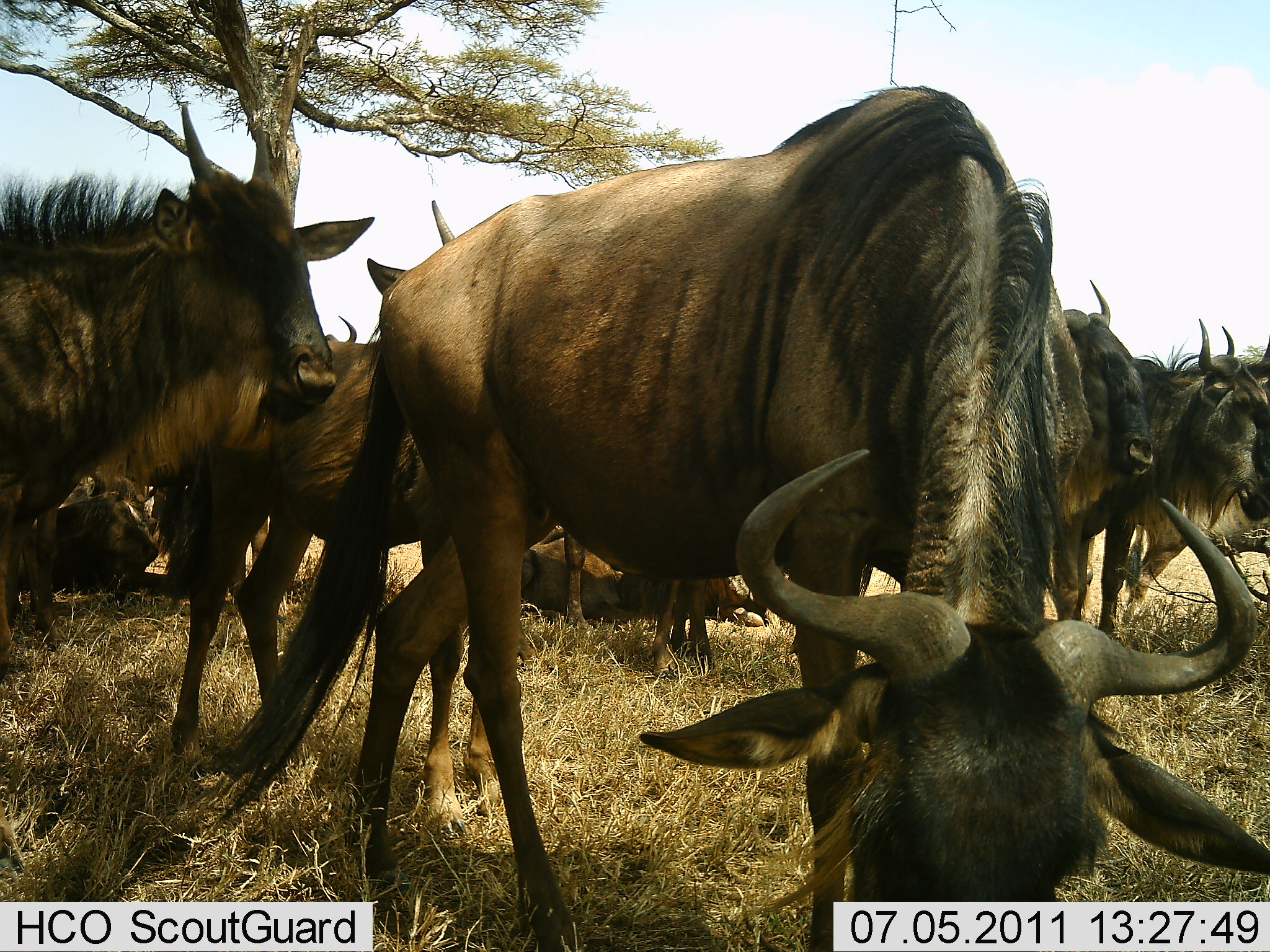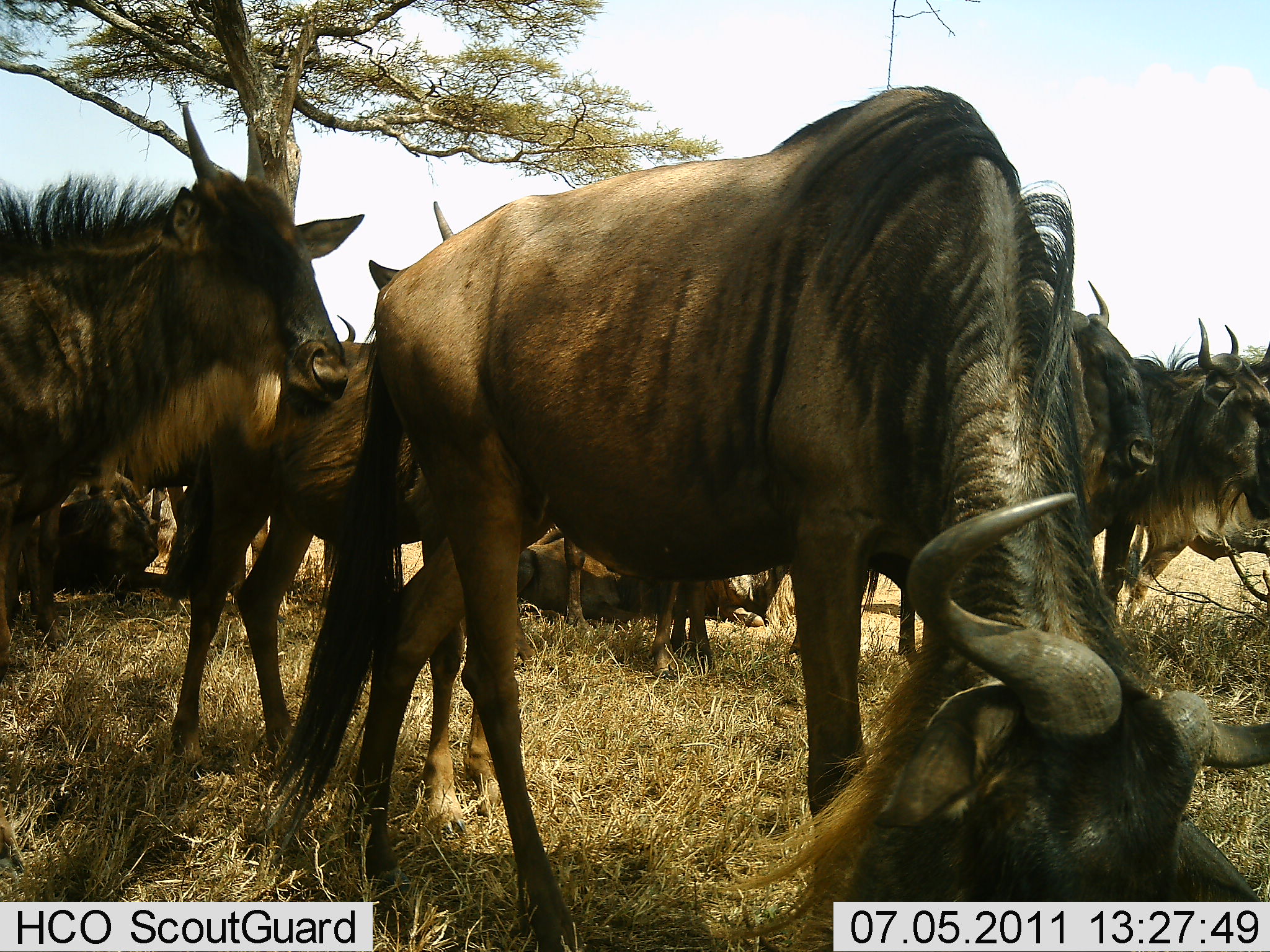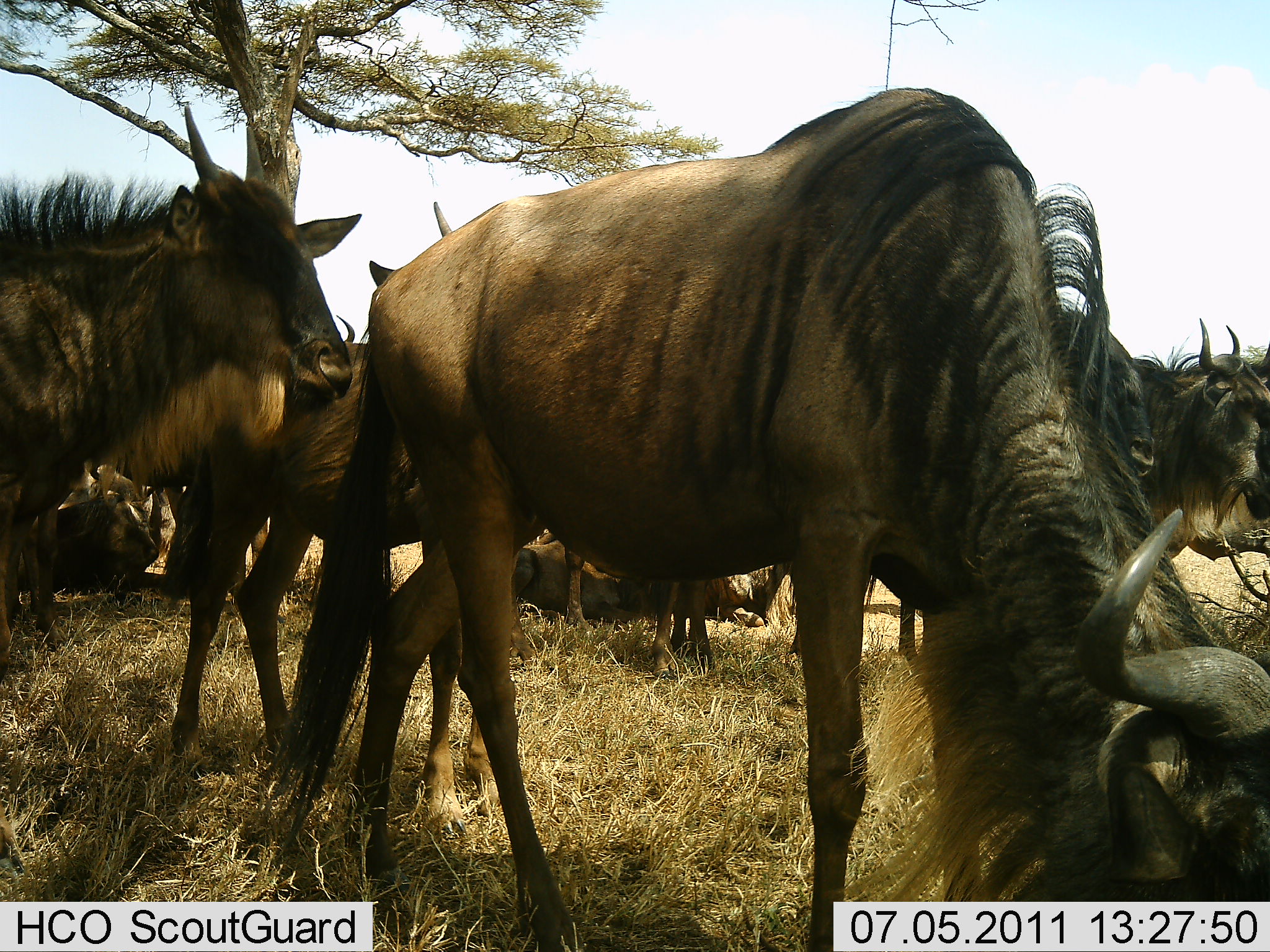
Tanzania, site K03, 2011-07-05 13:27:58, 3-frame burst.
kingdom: Animalia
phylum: Chordata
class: Mammalia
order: Artiodactyla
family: Bovidae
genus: Connochaetes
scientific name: Connochaetes taurinus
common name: blue wildebeest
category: wildebeest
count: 9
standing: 62%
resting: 38%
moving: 23%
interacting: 15%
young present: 15%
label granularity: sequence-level